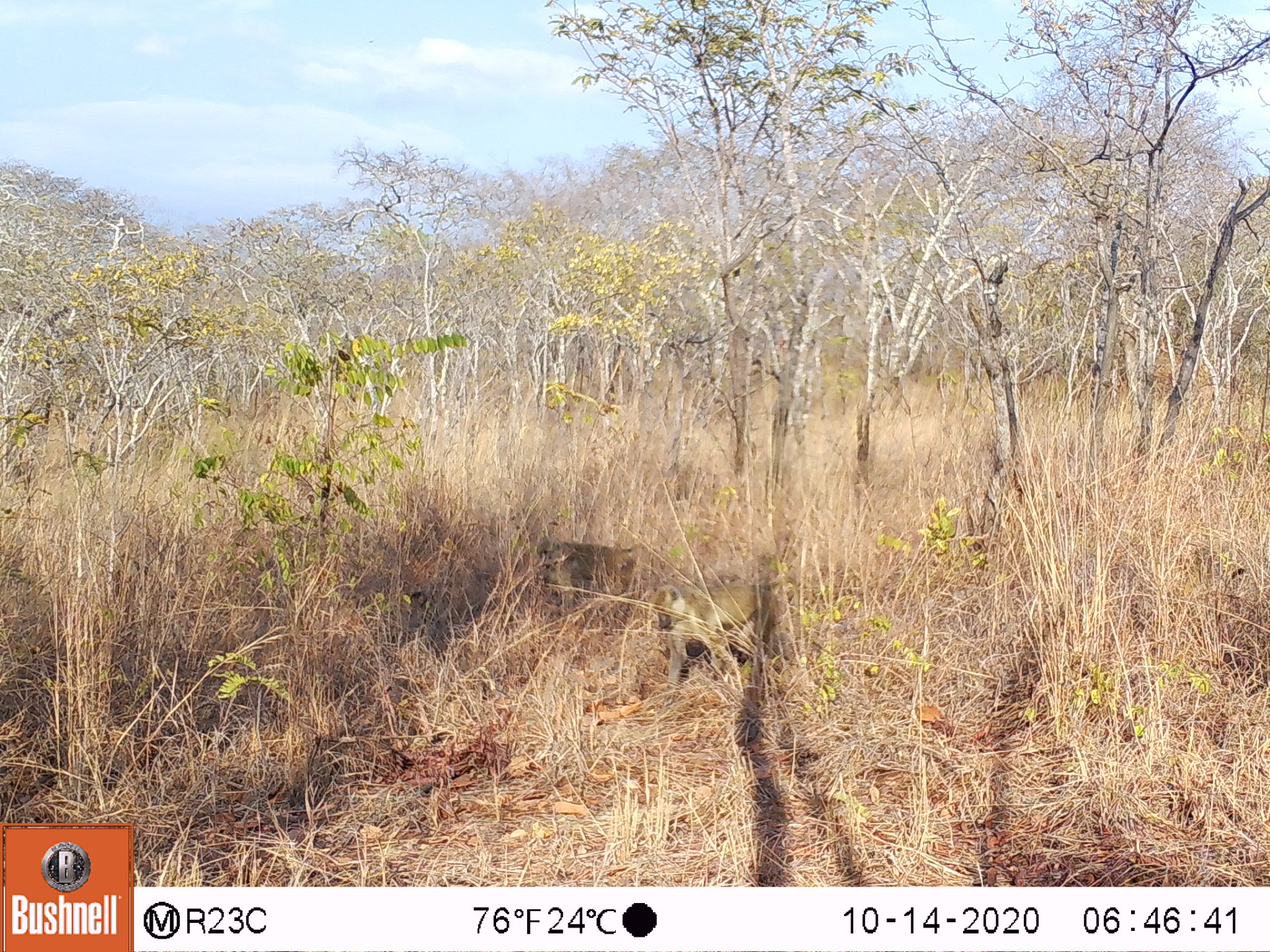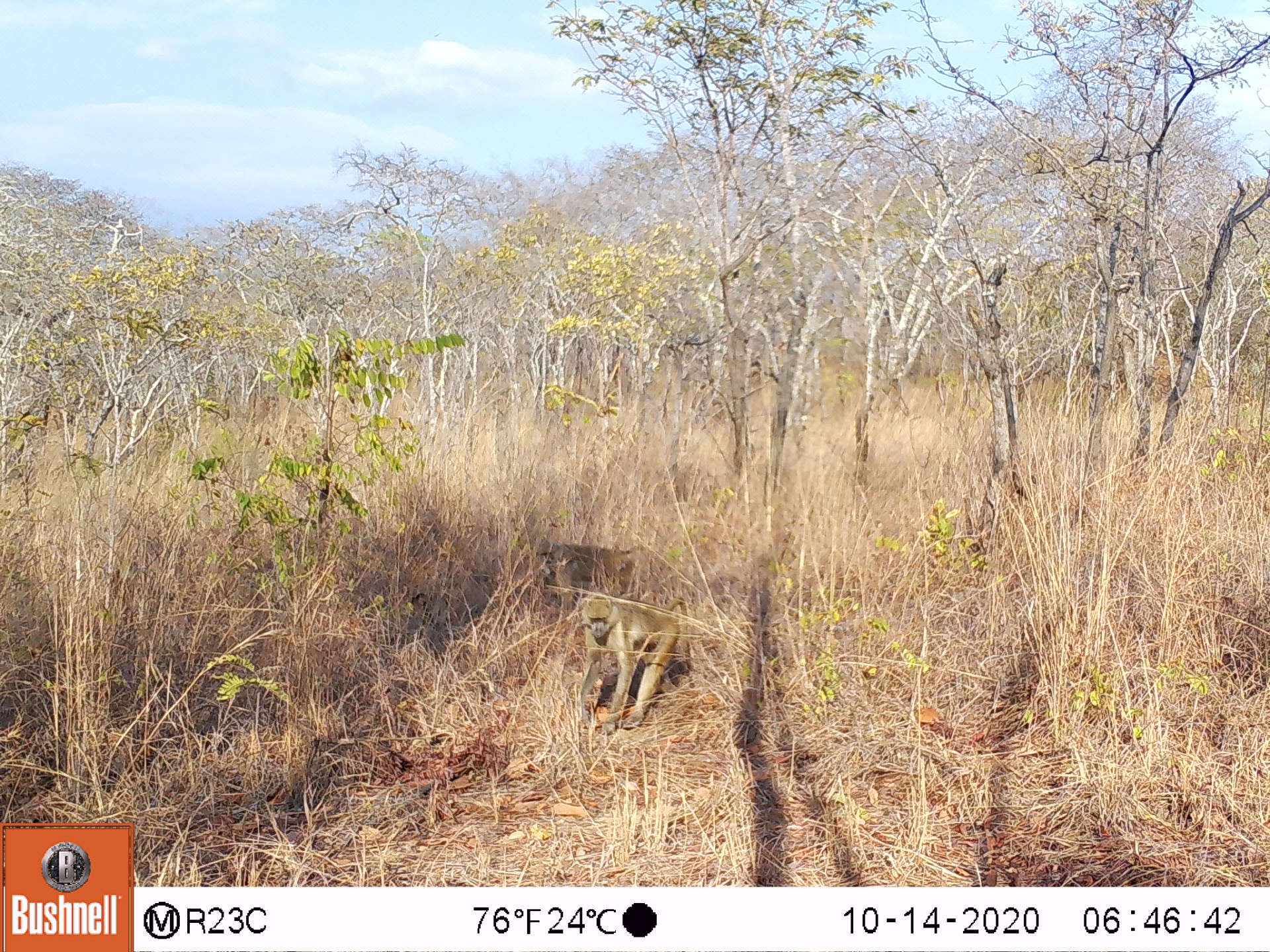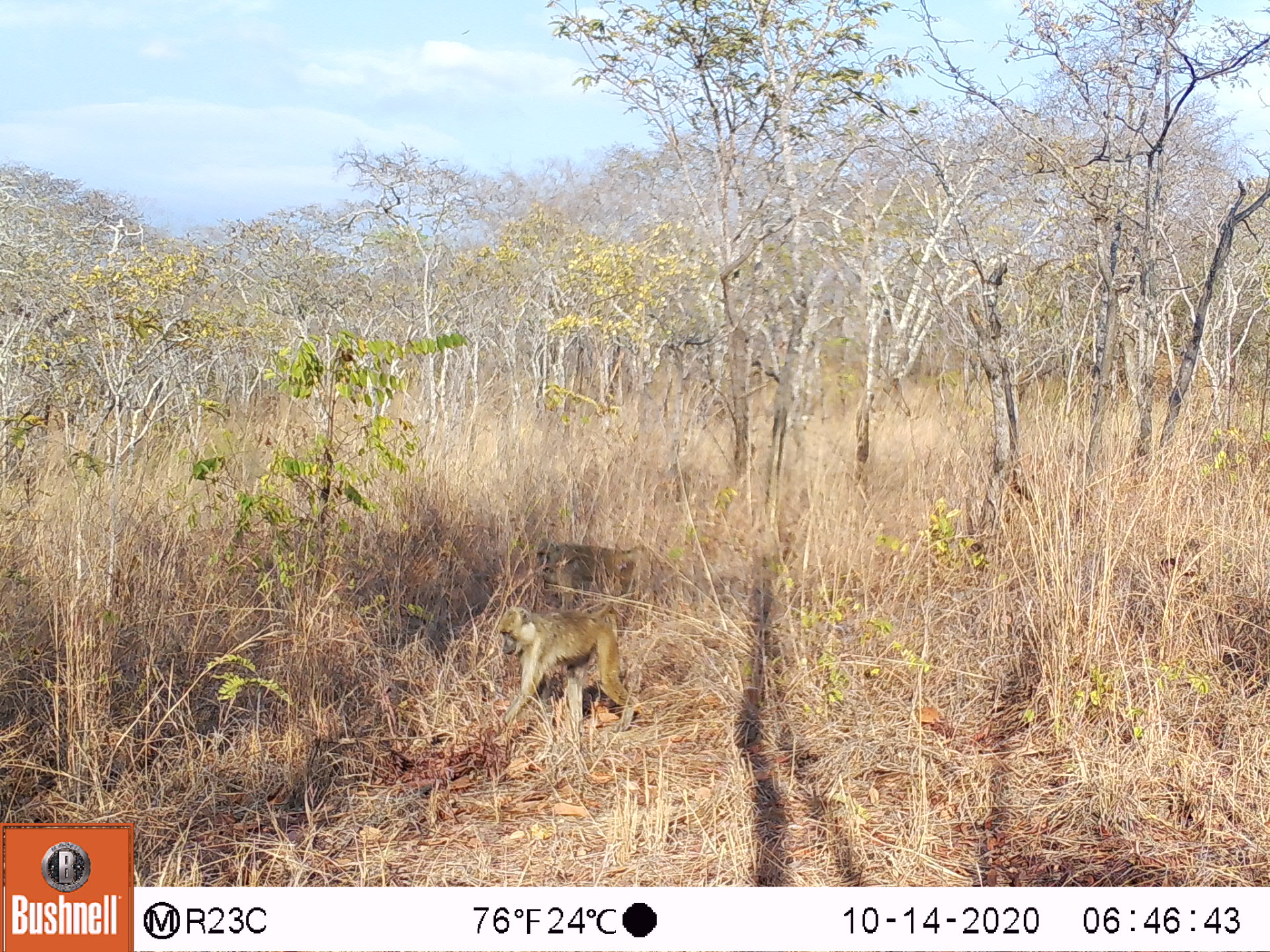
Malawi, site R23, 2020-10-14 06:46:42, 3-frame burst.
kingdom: Animalia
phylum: Chordata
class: Mammalia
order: Primates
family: Cercopithecidae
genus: Papio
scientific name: Papio cynocephalus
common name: yellow baboon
Yellow baboon (Papio cynocephalus), count 2.